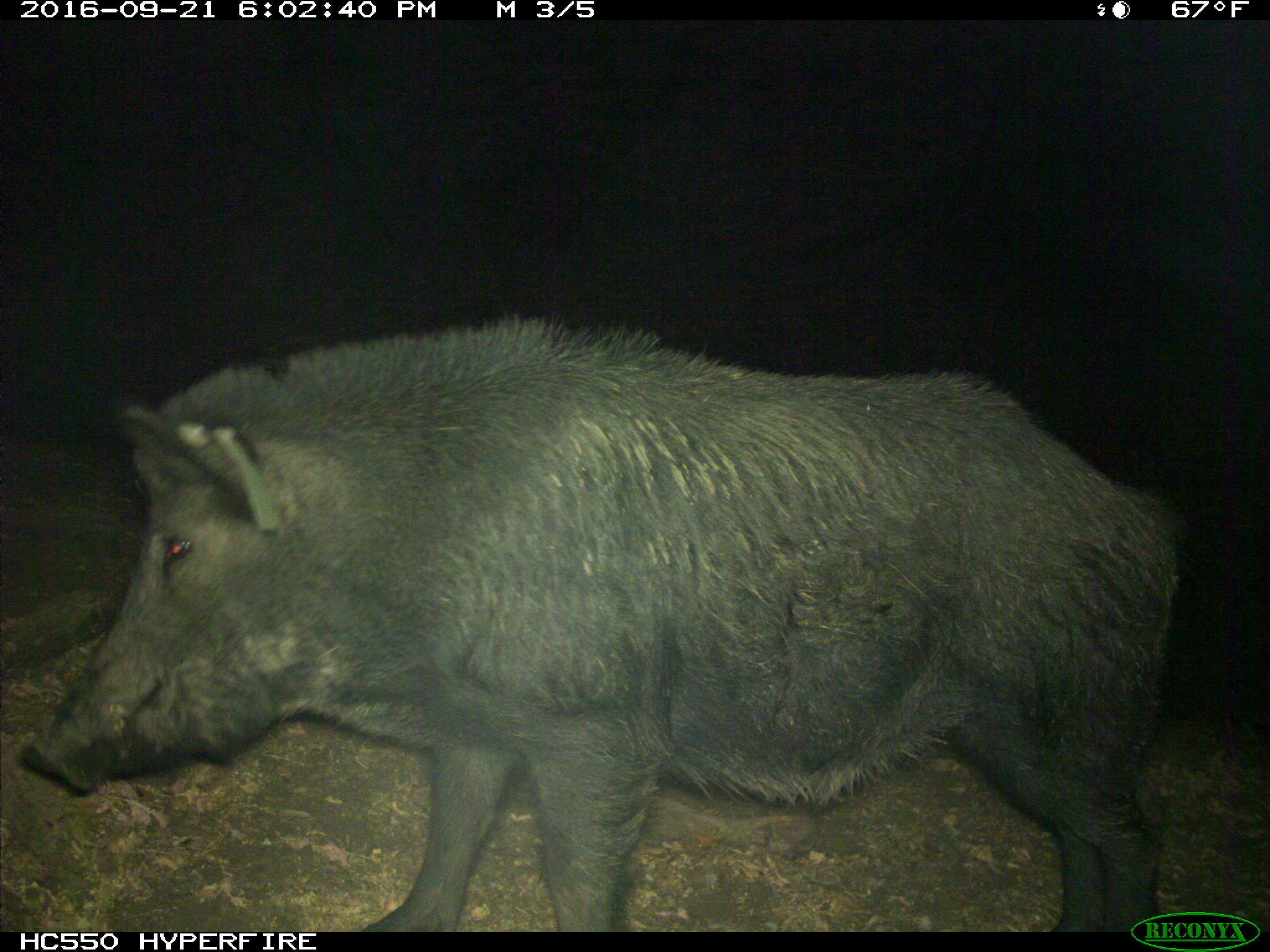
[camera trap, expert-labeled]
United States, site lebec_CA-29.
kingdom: Animalia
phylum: Chordata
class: Mammalia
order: Artiodactyla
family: Suidae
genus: Sus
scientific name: Sus scrofa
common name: wild boar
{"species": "Sus scrofa (wild boar)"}